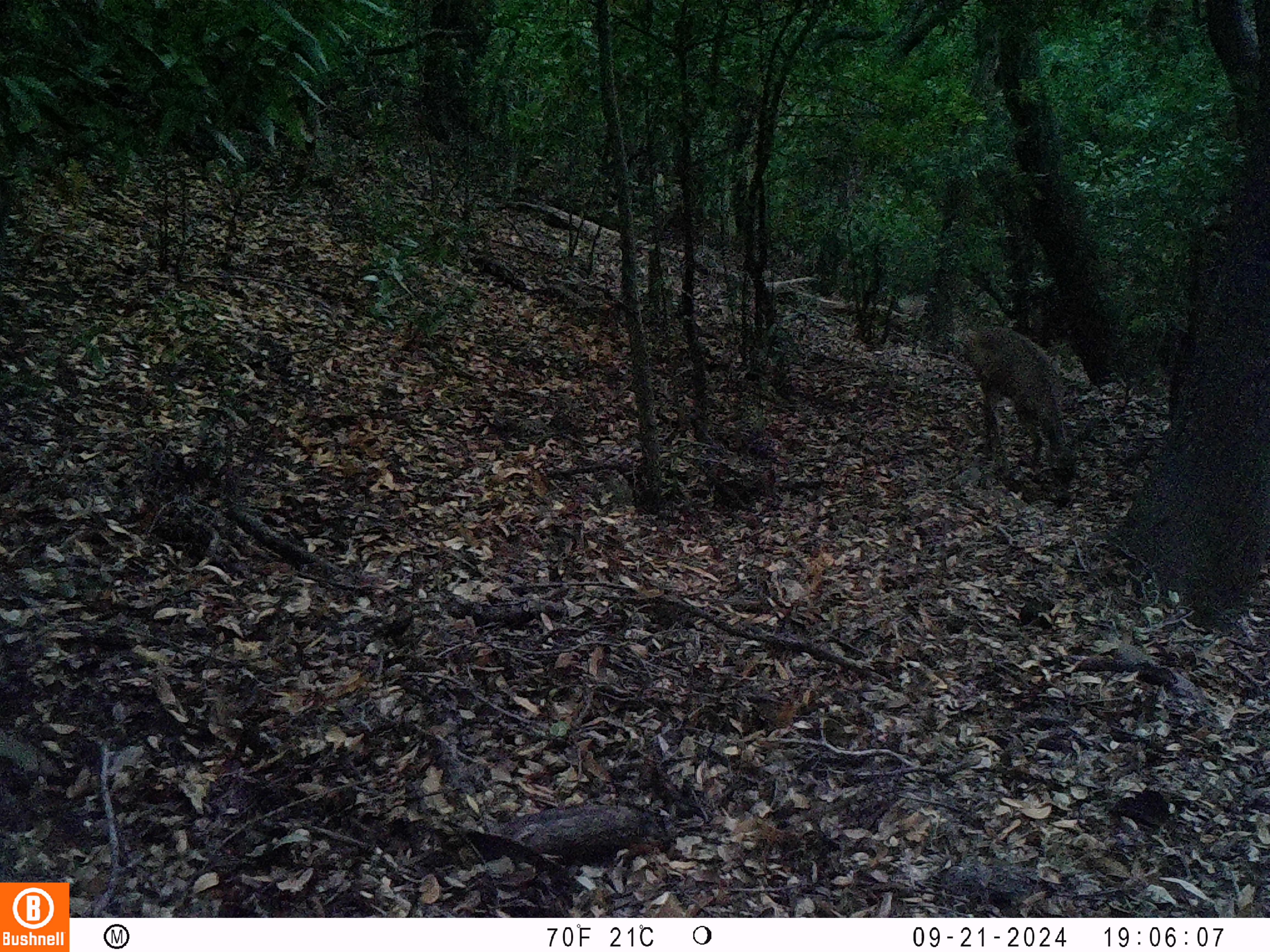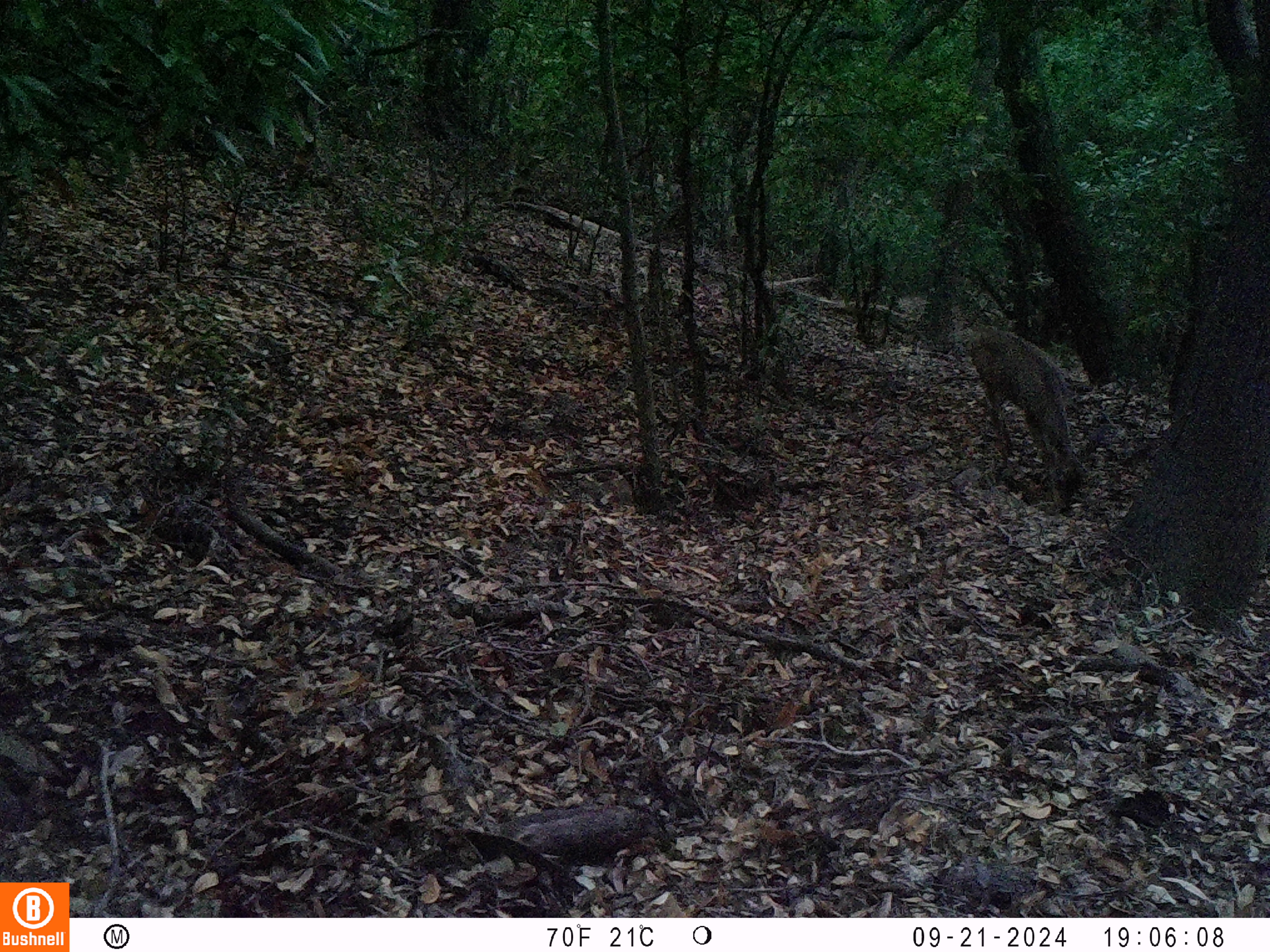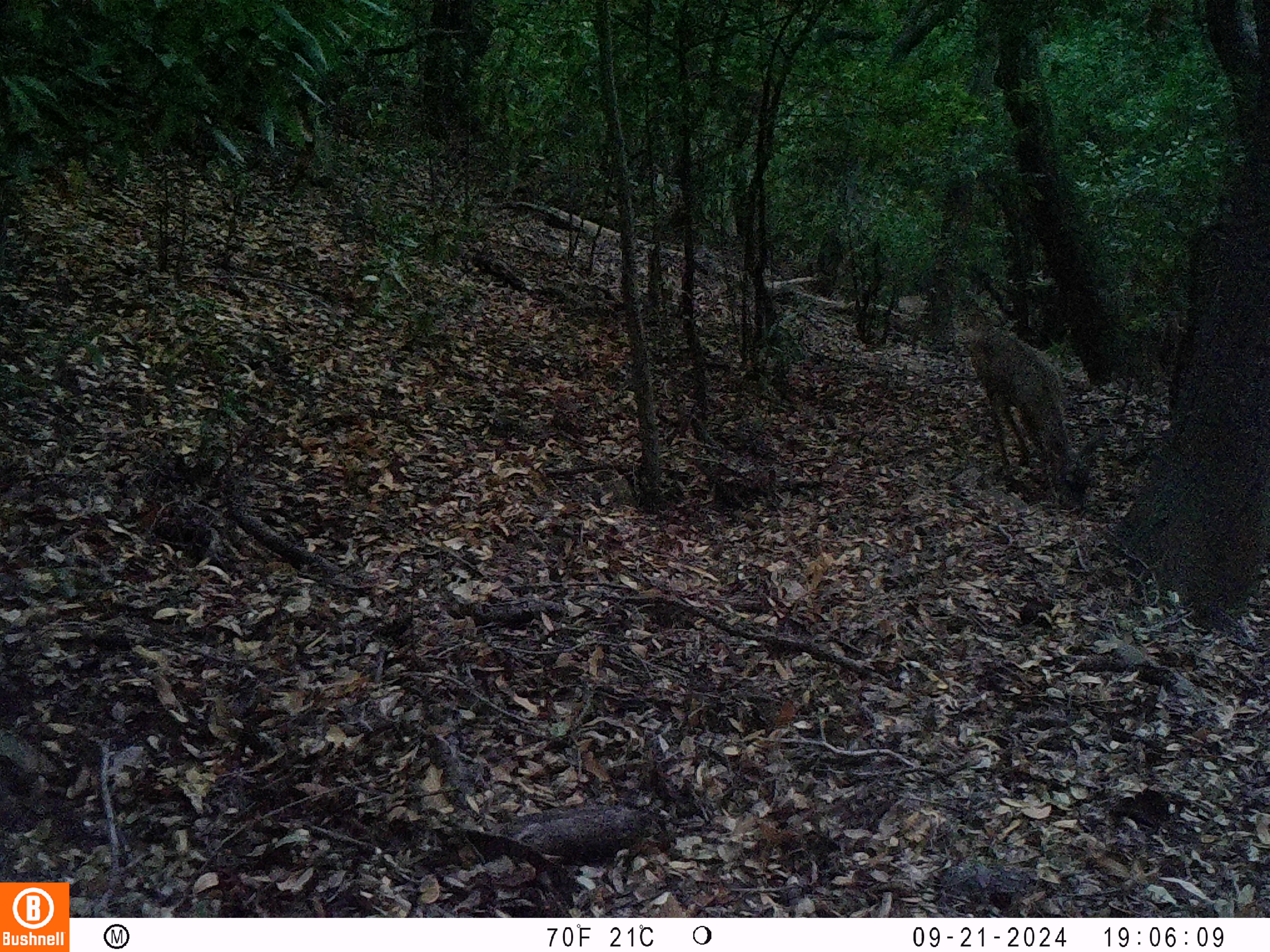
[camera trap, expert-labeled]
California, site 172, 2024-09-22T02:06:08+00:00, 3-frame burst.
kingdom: Animalia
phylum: Chordata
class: Mammalia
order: Artiodactyla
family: Cervidae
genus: Odocoileus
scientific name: Odocoileus hemionus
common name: mule deer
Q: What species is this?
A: Mule deer (Odocoileus hemionus).